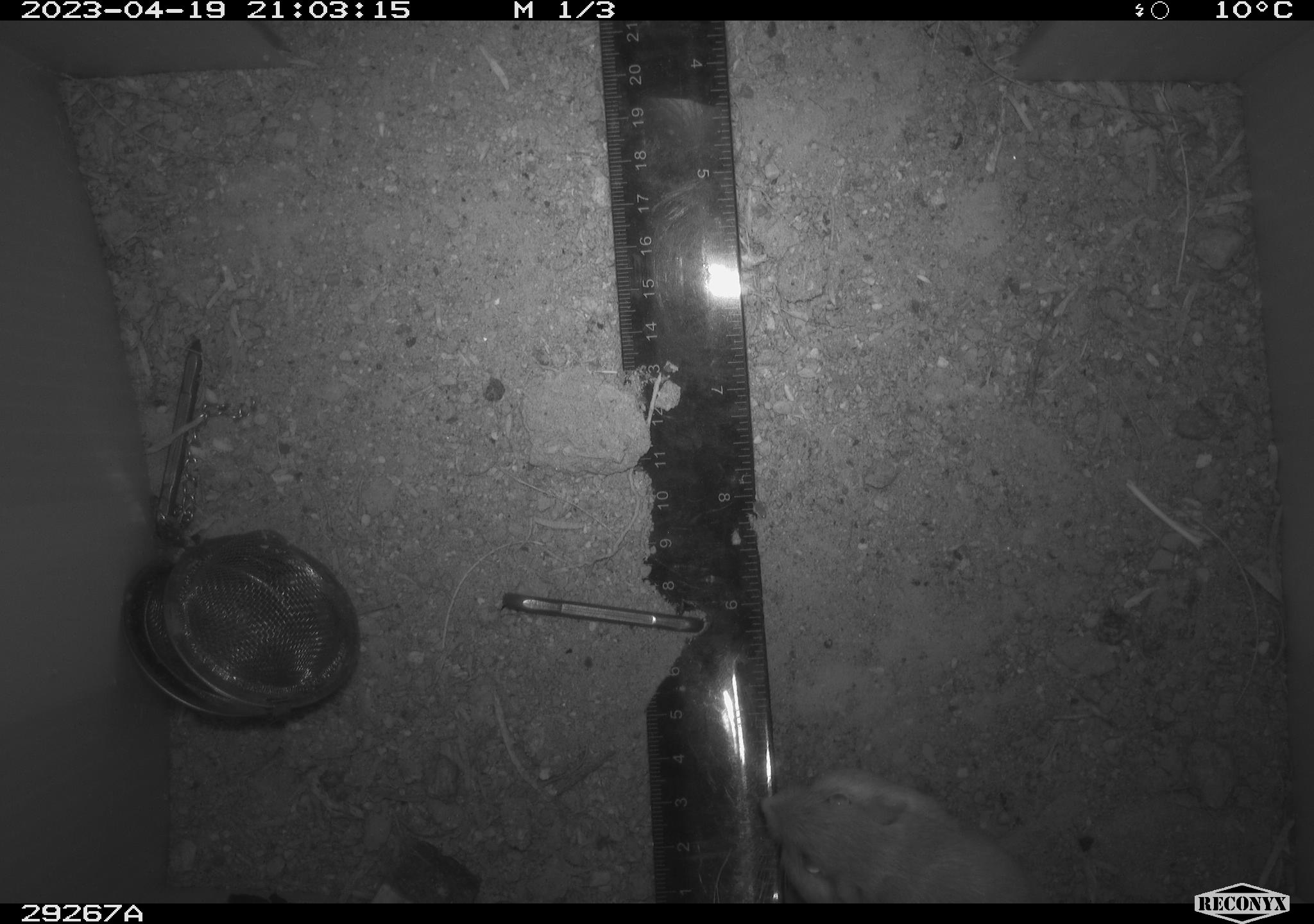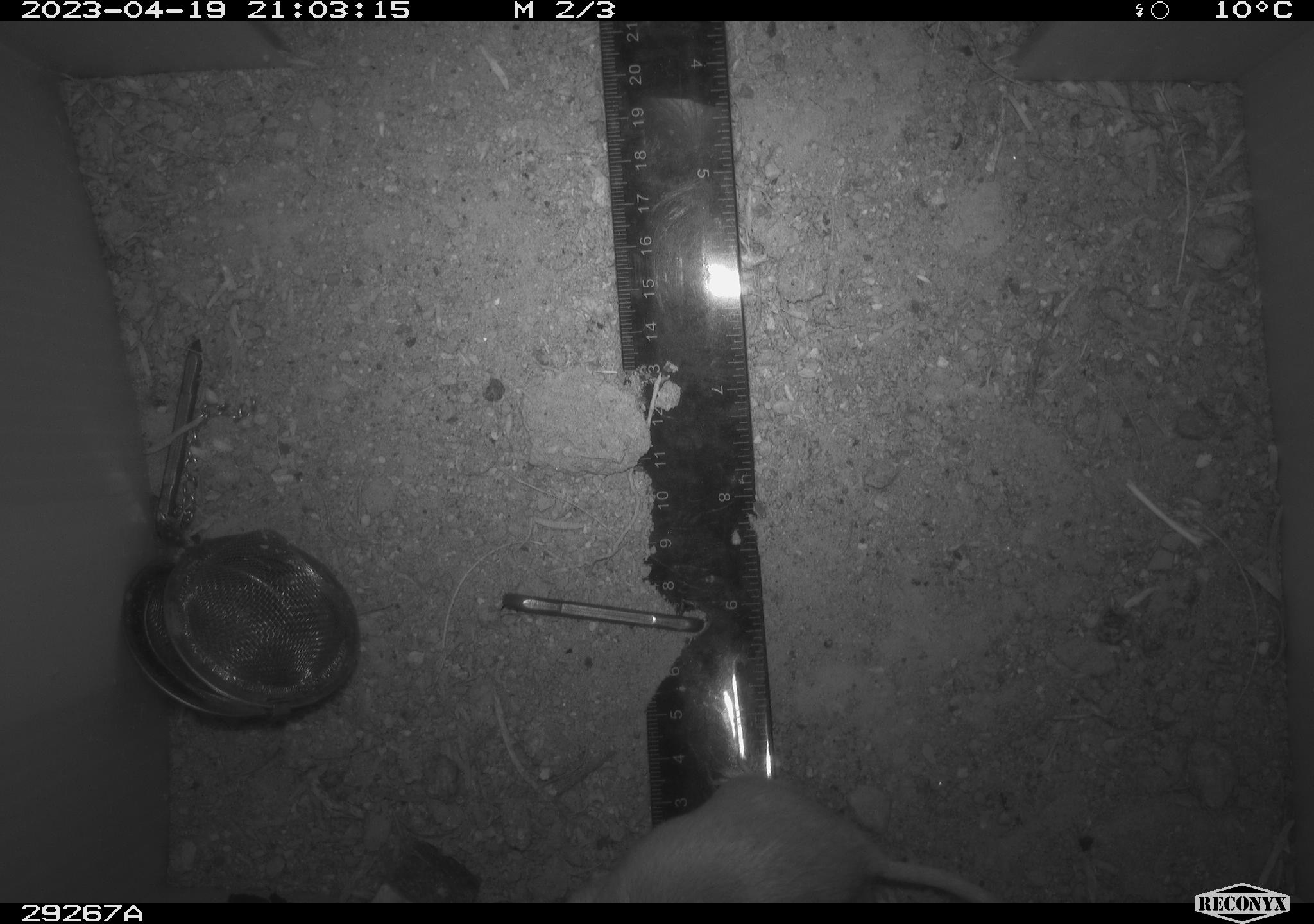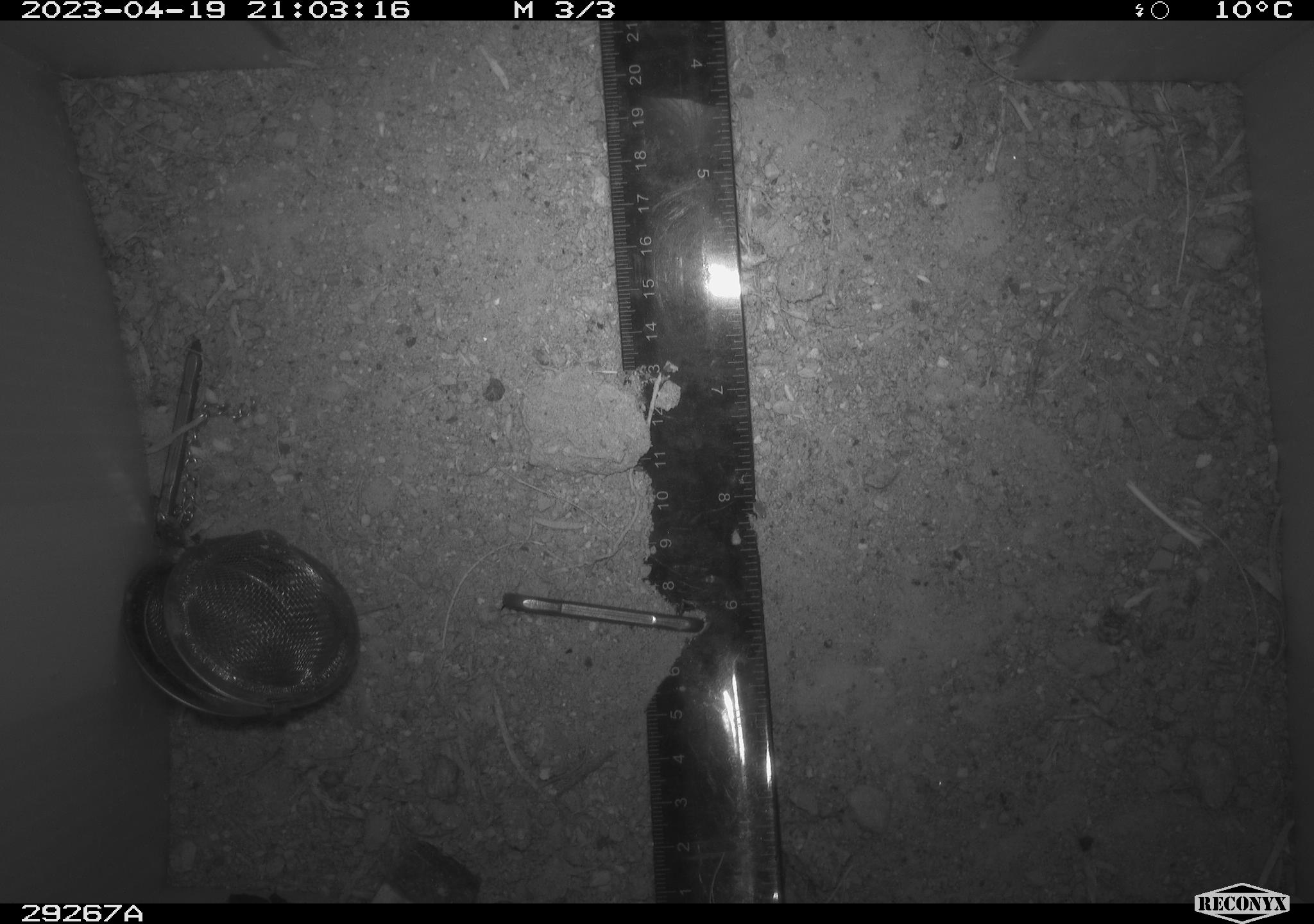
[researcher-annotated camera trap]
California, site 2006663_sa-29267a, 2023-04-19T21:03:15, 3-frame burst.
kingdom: Animalia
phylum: Chordata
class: Mammalia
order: Rodentia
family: Heteromyidae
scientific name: Heteromyidae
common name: kangaroo rats and pocket mice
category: heteromyidae family